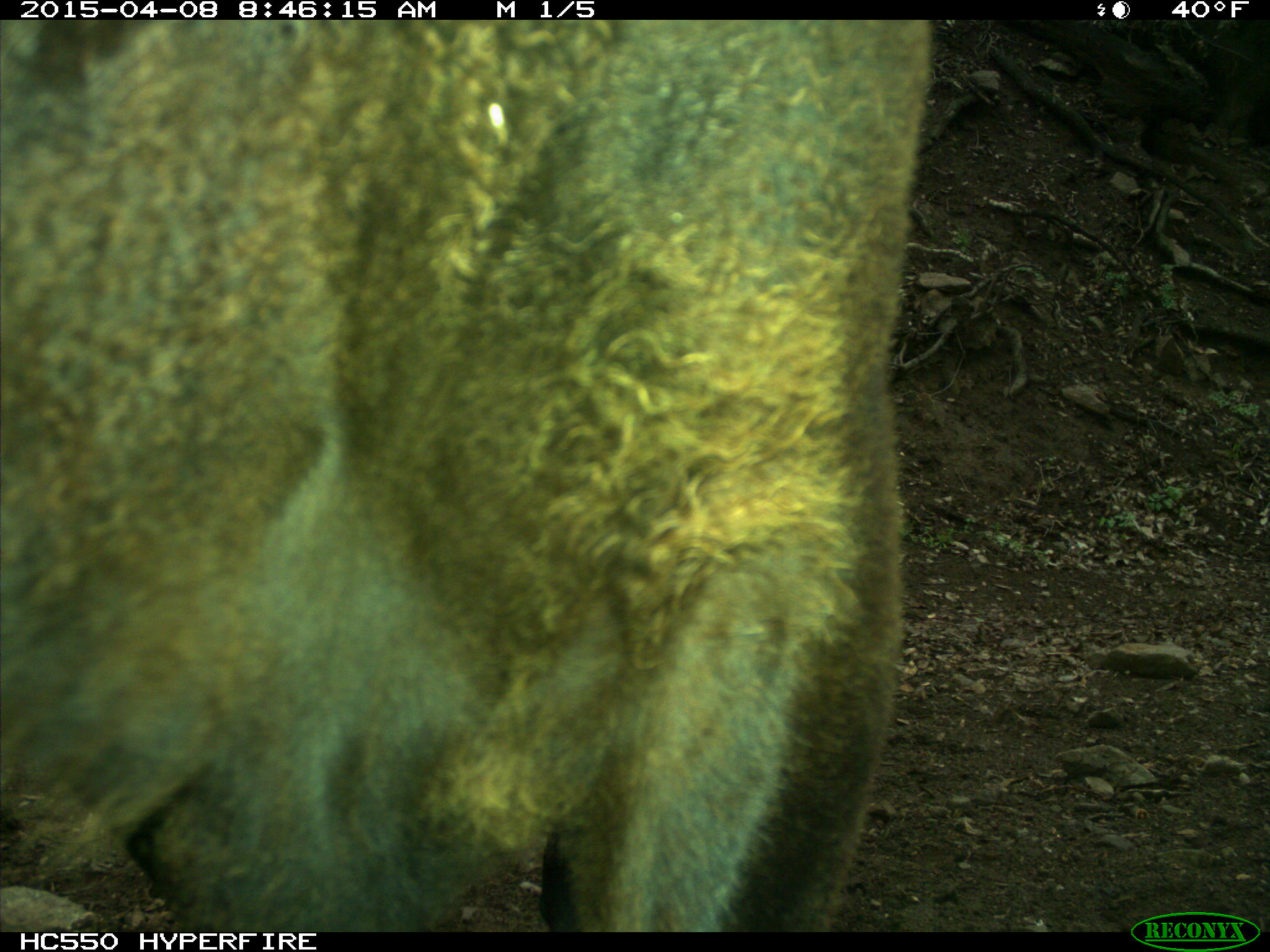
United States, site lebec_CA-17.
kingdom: Animalia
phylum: Chordata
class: Mammalia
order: Artiodactyla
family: Bovidae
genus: Bos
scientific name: Bos taurus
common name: domestic cow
Bos taurus (domestic cow).